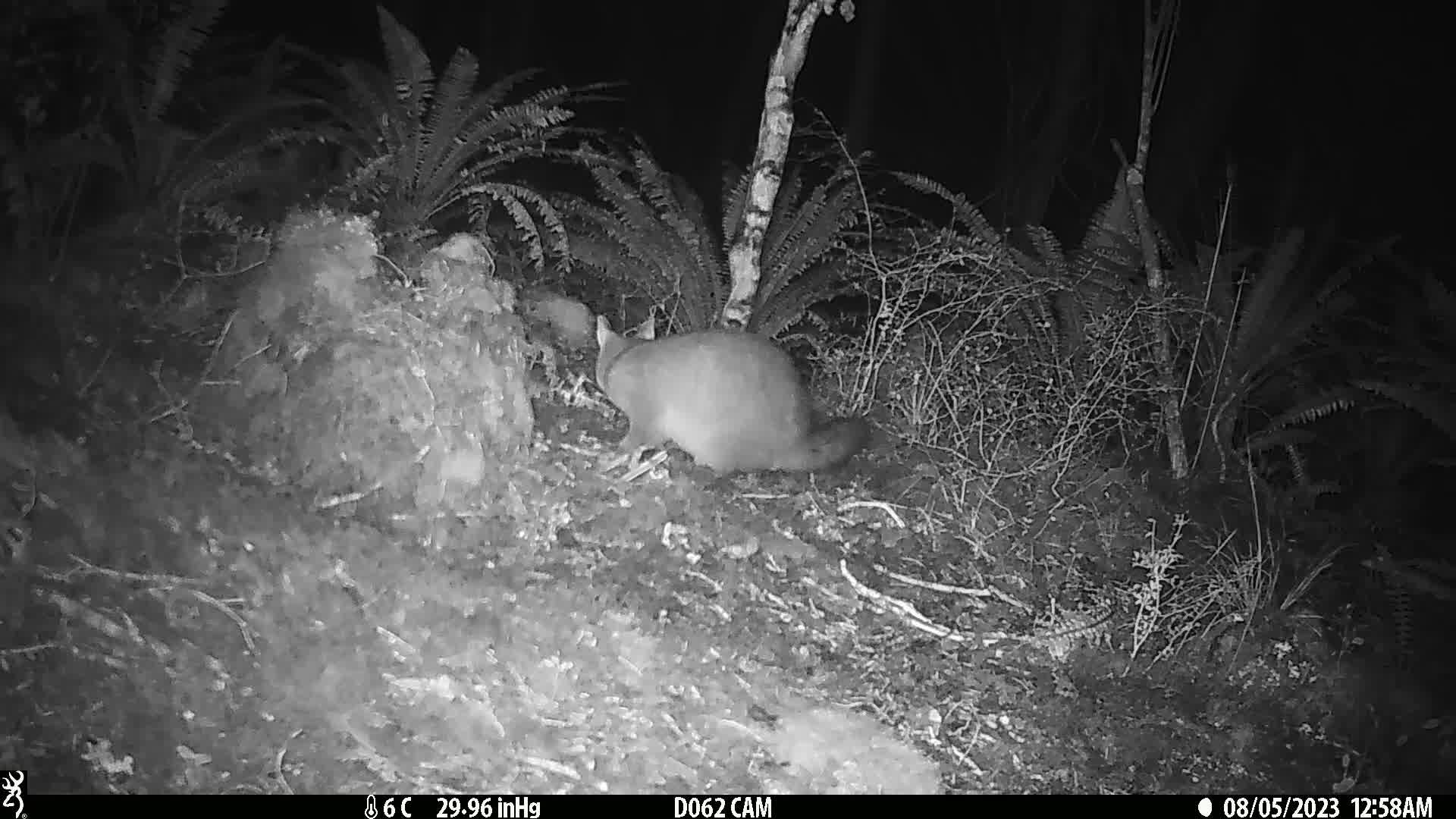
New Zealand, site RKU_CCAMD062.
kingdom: Animalia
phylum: Chordata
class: Mammalia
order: Diprotodontia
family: Phalangeridae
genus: Trichosurus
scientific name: Trichosurus vulpecula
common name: common brushtail possum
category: possum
Possum (common brushtail possum) (Trichosurus vulpecula).